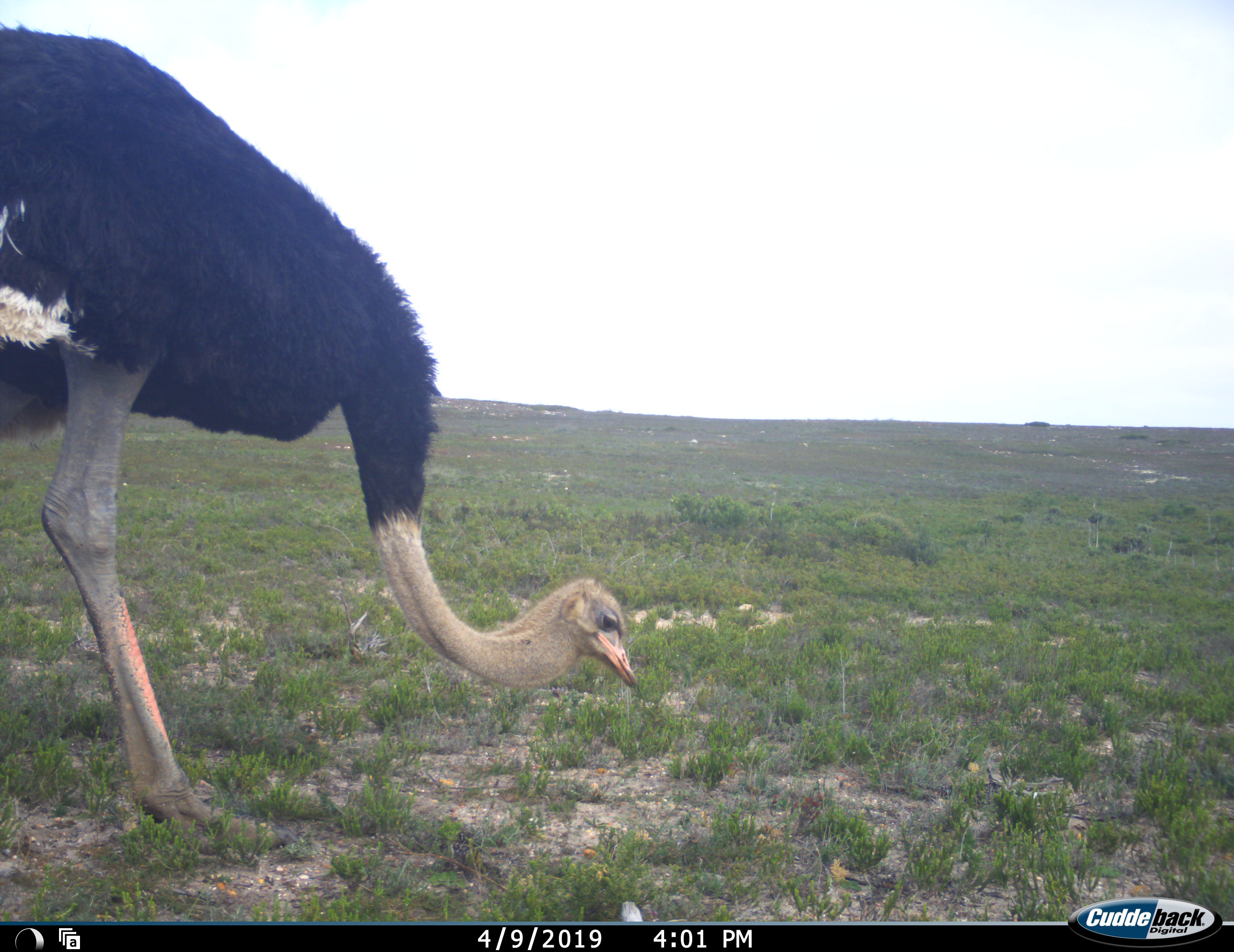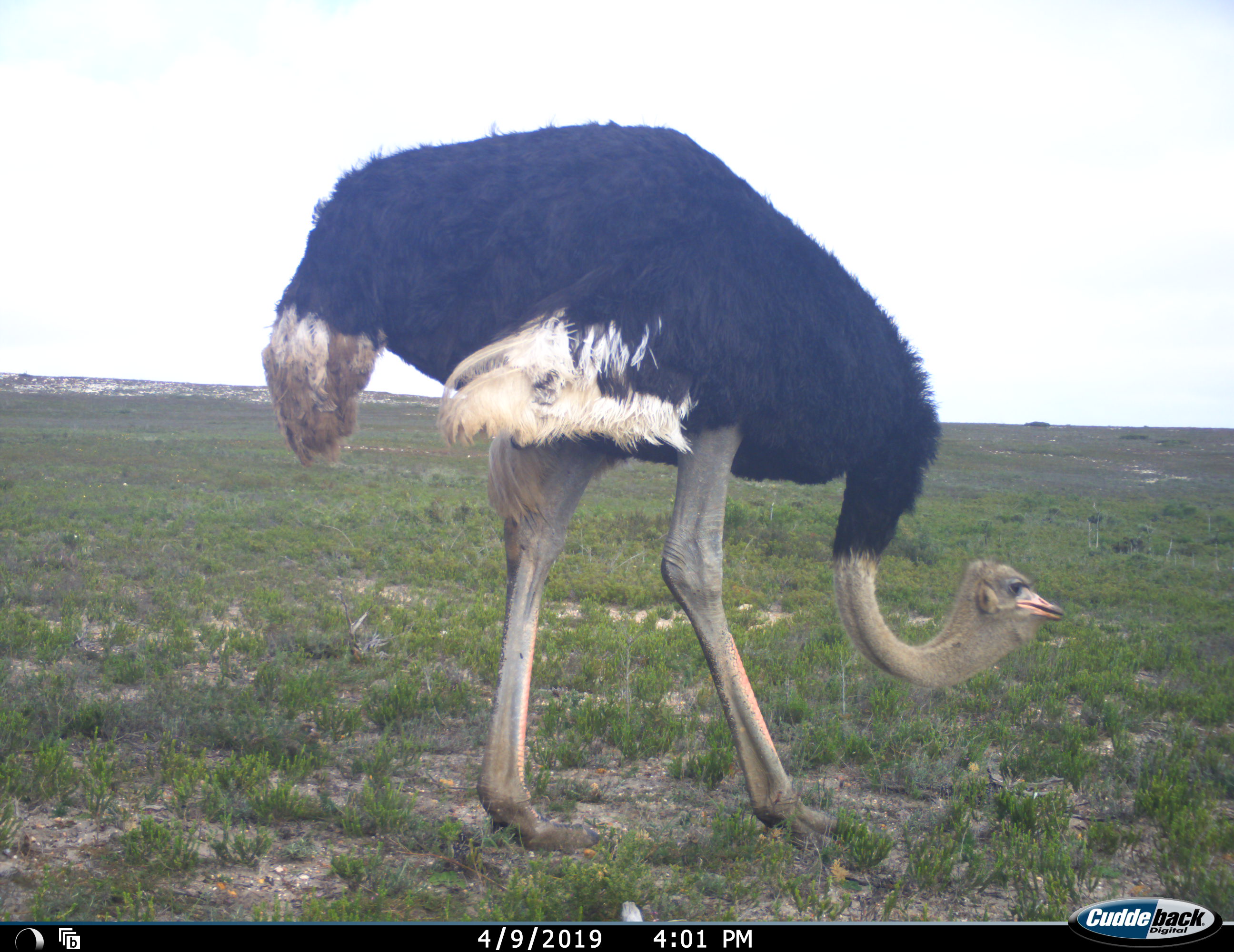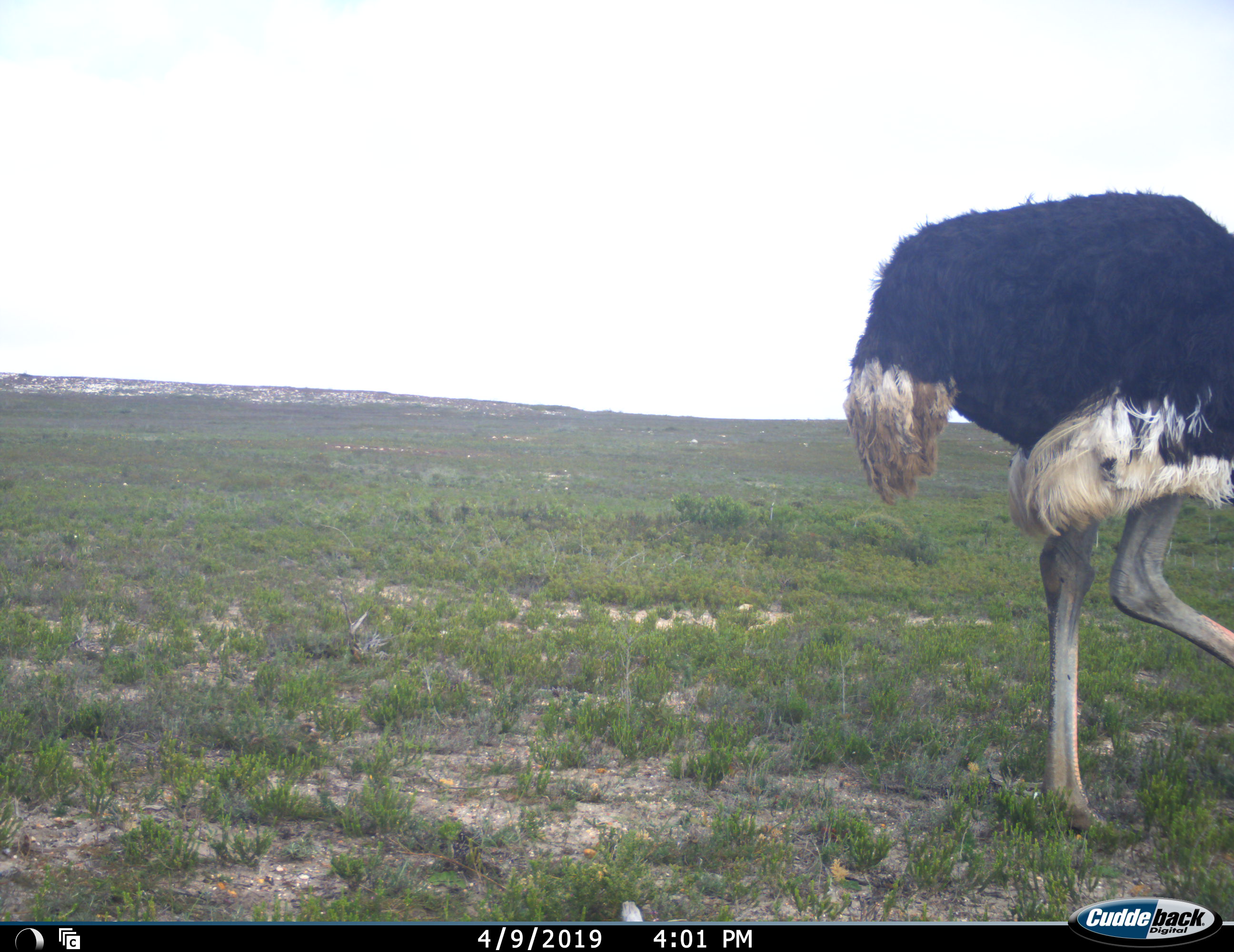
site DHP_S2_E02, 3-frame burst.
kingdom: Animalia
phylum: Chordata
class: Aves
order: Struthioniformes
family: Struthionidae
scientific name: Struthionidae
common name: ostrich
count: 1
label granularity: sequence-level